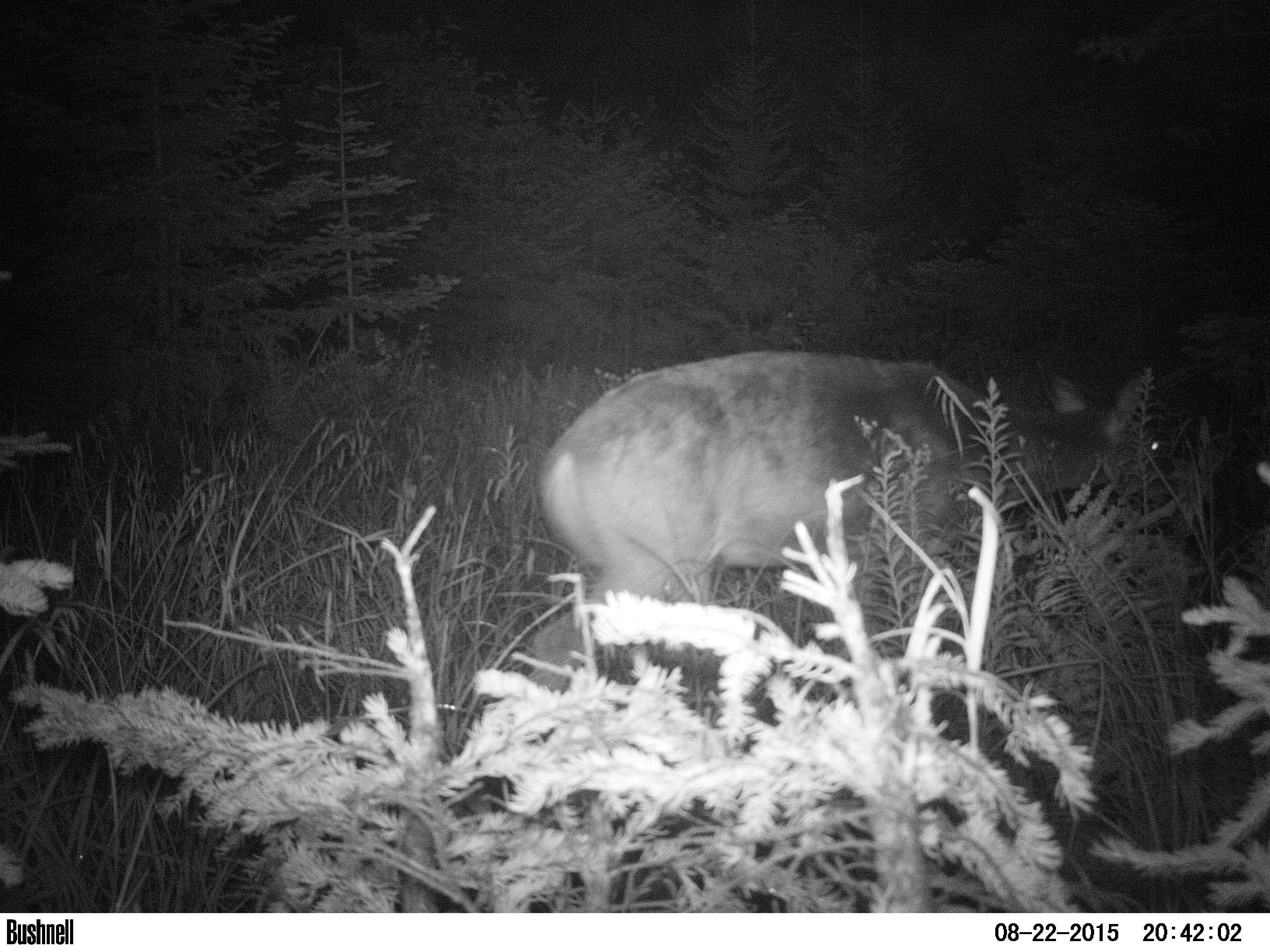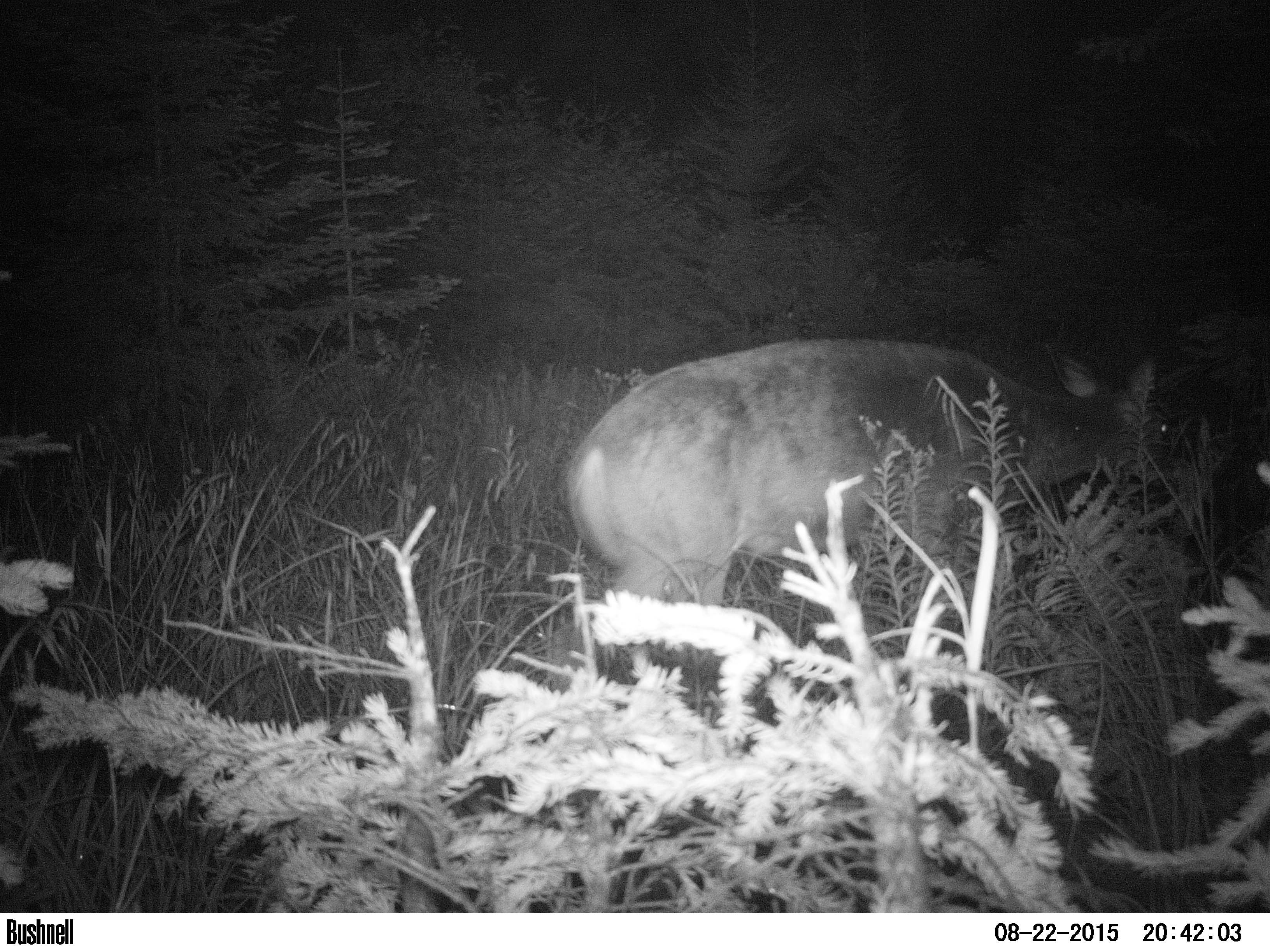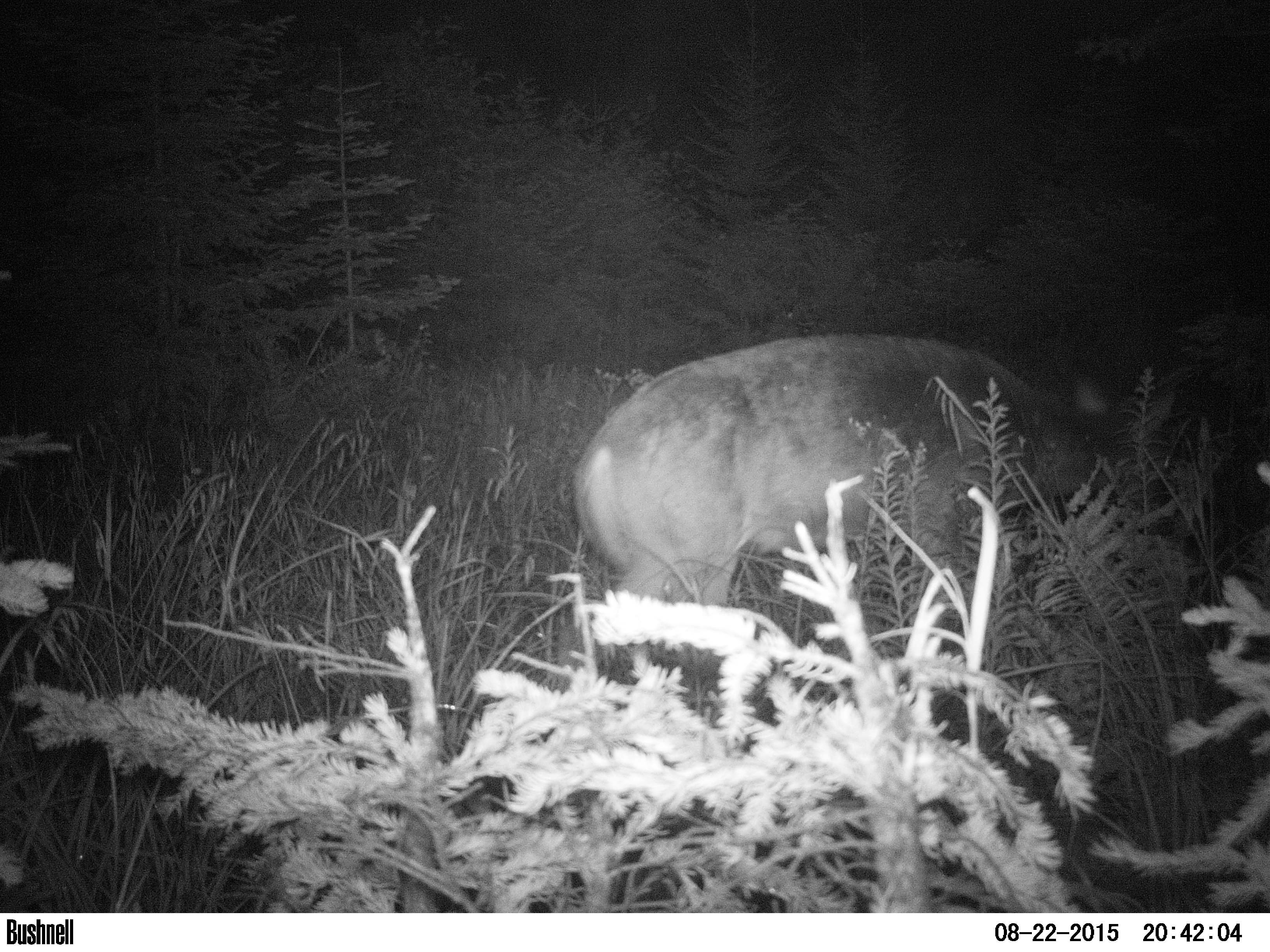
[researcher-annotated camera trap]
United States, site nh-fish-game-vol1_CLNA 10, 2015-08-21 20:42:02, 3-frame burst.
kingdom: Animalia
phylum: Chordata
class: Mammalia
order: Artiodactyla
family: Cervidae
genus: Odocoileus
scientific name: Odocoileus virginianus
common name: white-tailed deer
White-tailed deer (Odocoileus virginianus).